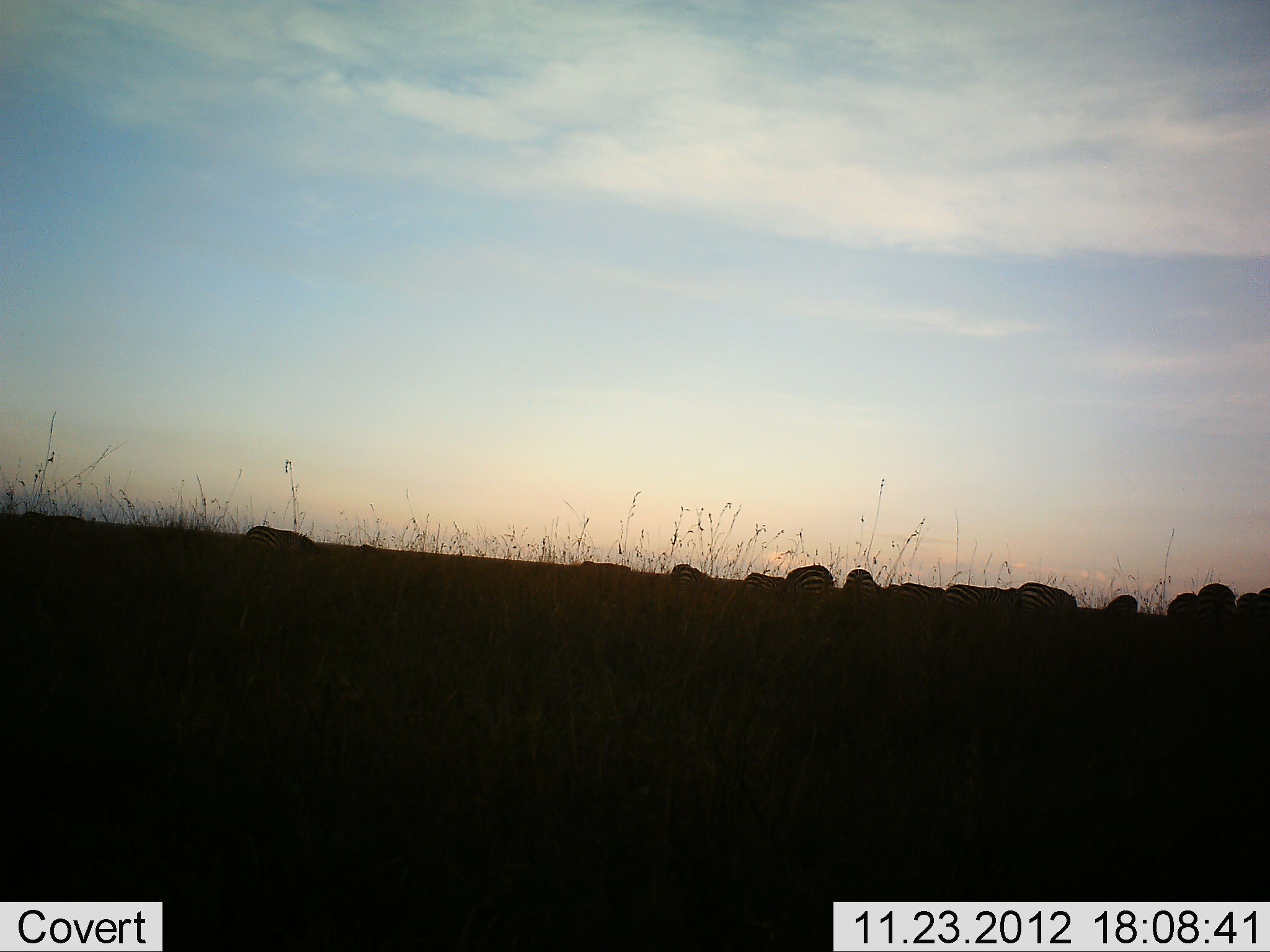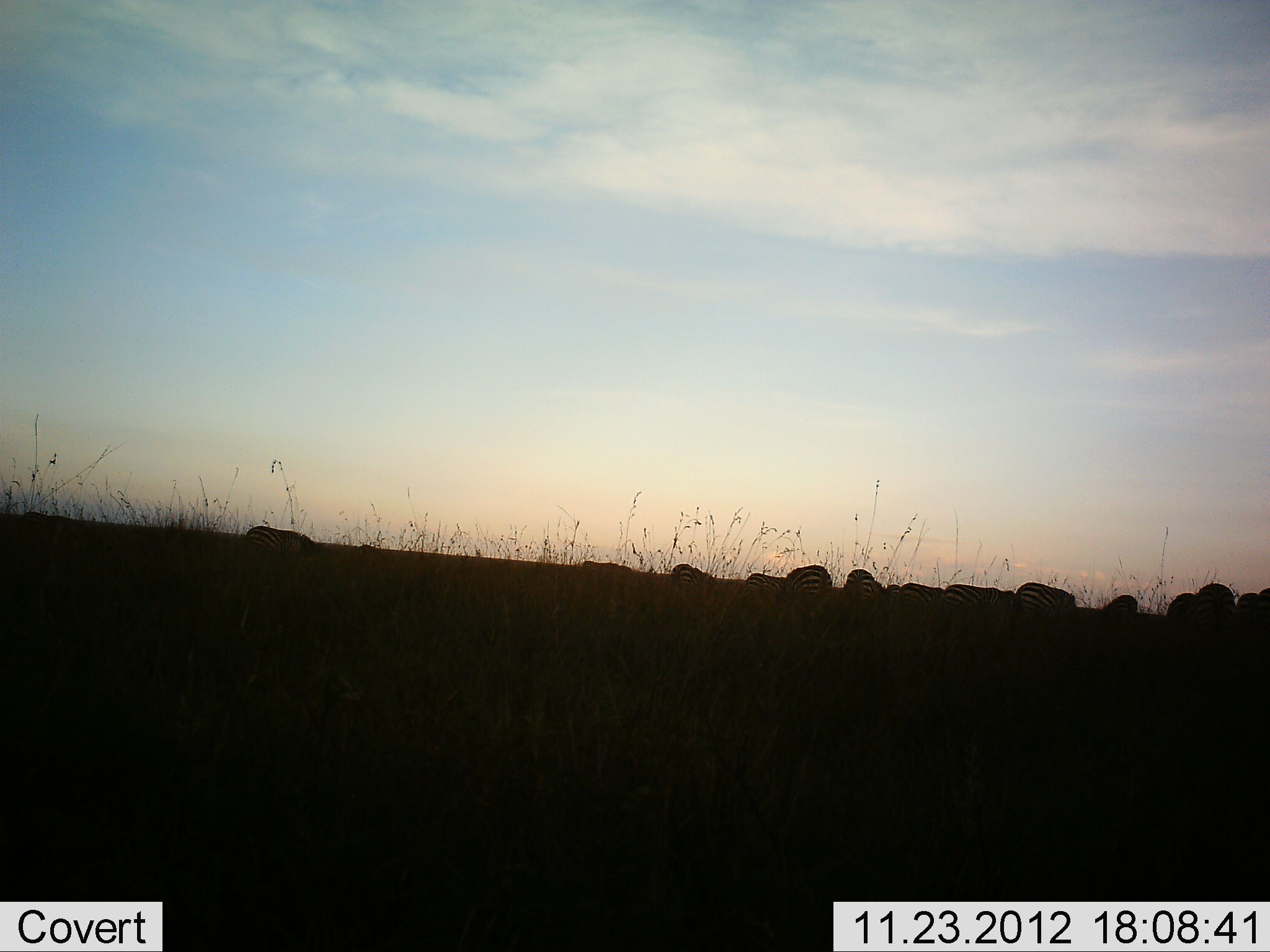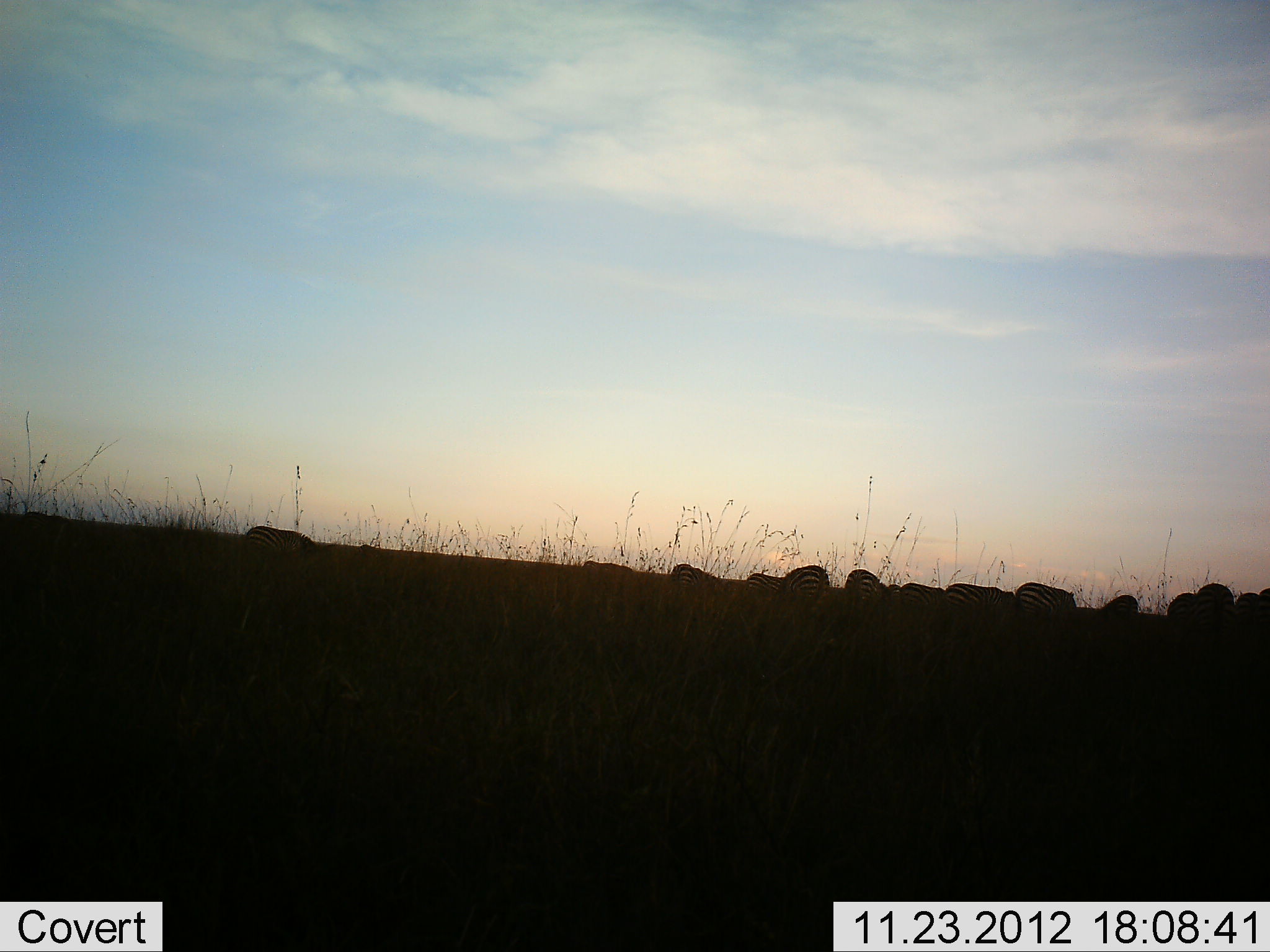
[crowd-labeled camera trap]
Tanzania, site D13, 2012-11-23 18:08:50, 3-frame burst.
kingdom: Animalia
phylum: Chordata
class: Mammalia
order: Perissodactyla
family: Equidae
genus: Equus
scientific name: Equus quagga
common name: plains zebra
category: zebra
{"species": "zebra (plains zebra) (Equus quagga)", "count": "11-50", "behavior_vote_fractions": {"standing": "20%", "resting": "20%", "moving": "0%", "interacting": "10%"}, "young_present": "0%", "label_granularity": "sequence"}